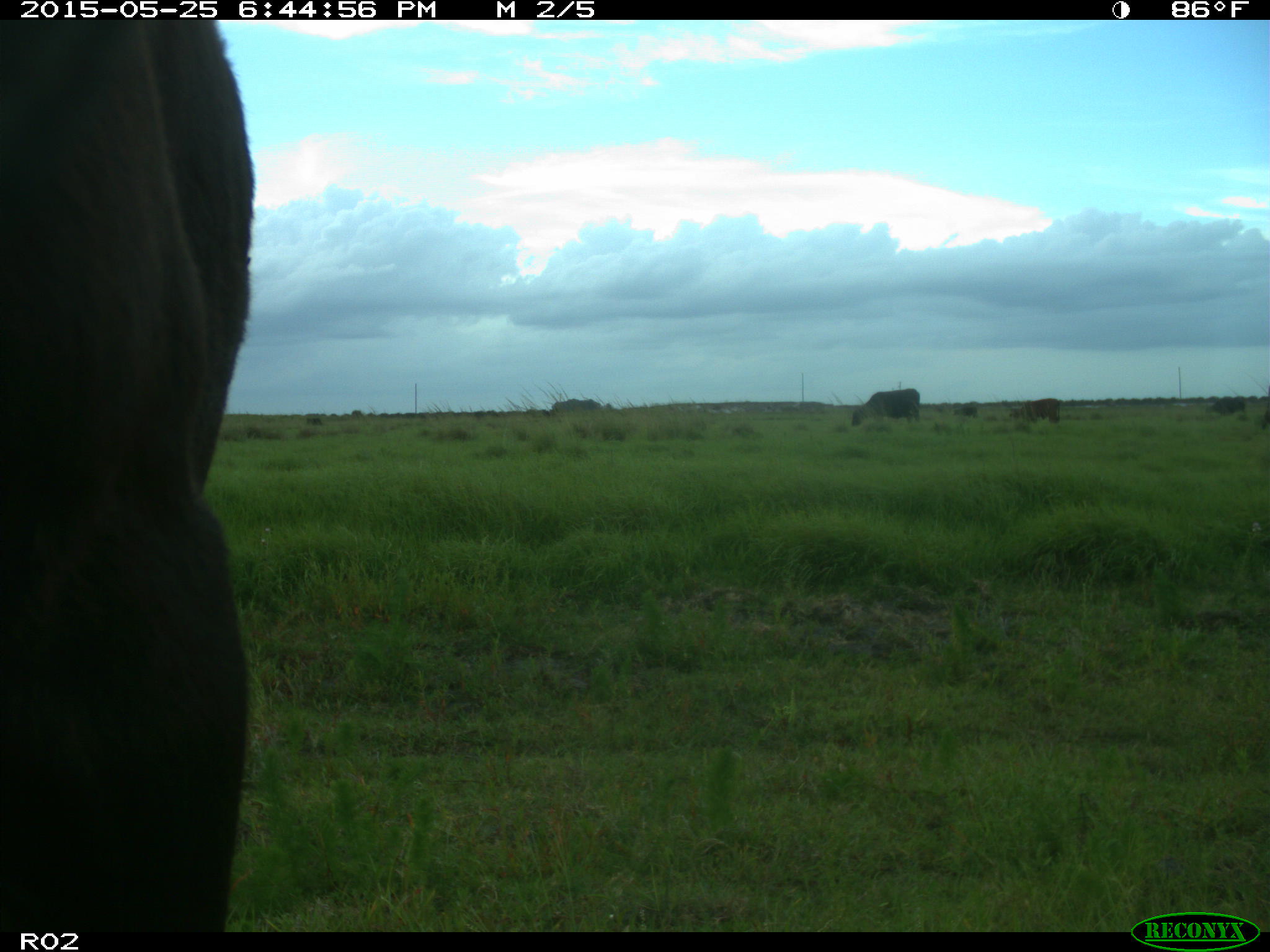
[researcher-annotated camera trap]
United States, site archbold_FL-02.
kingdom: Animalia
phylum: Chordata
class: Mammalia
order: Artiodactyla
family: Bovidae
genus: Bos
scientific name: Bos taurus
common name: domestic cow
Bos taurus (domestic cow).